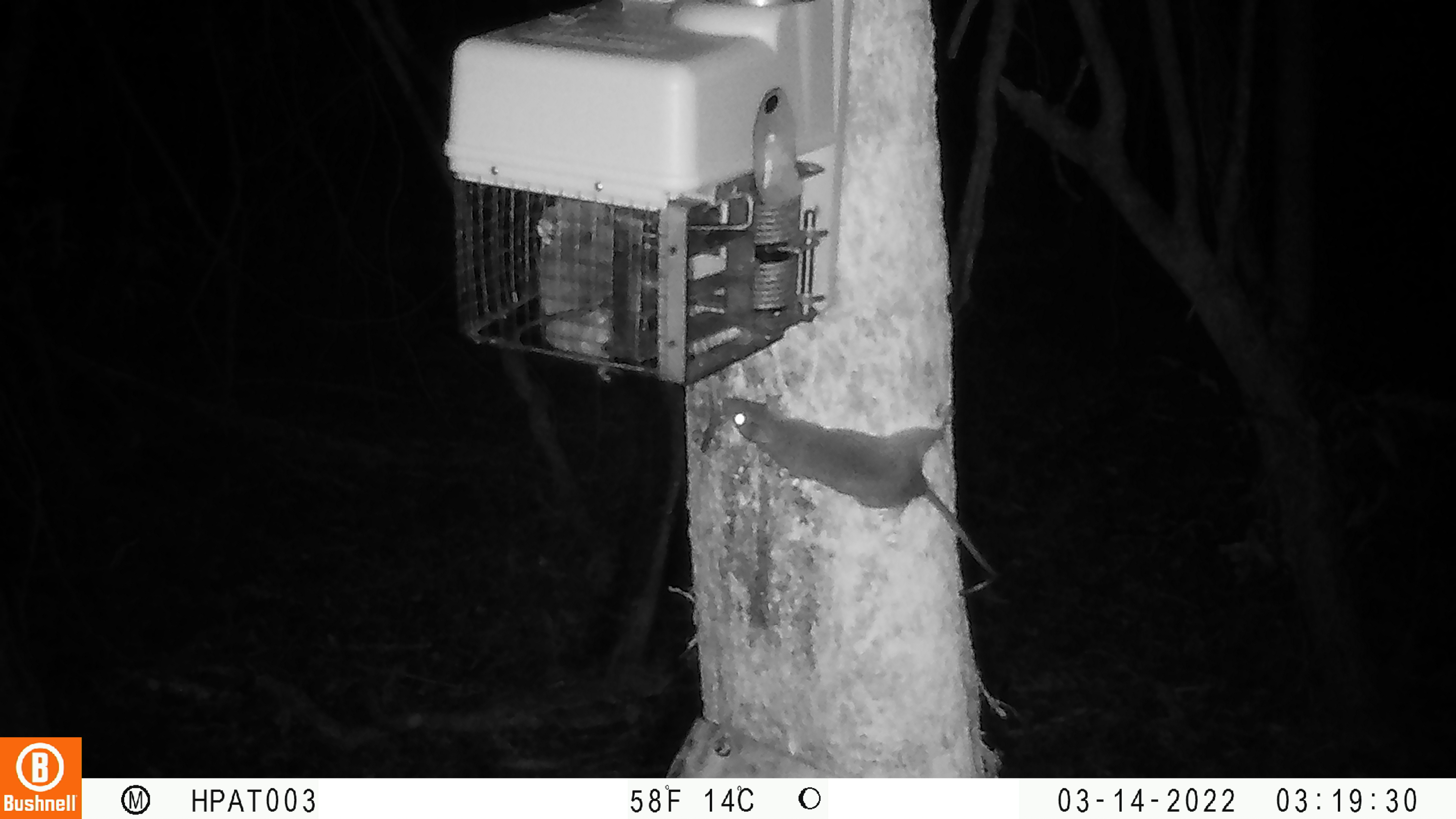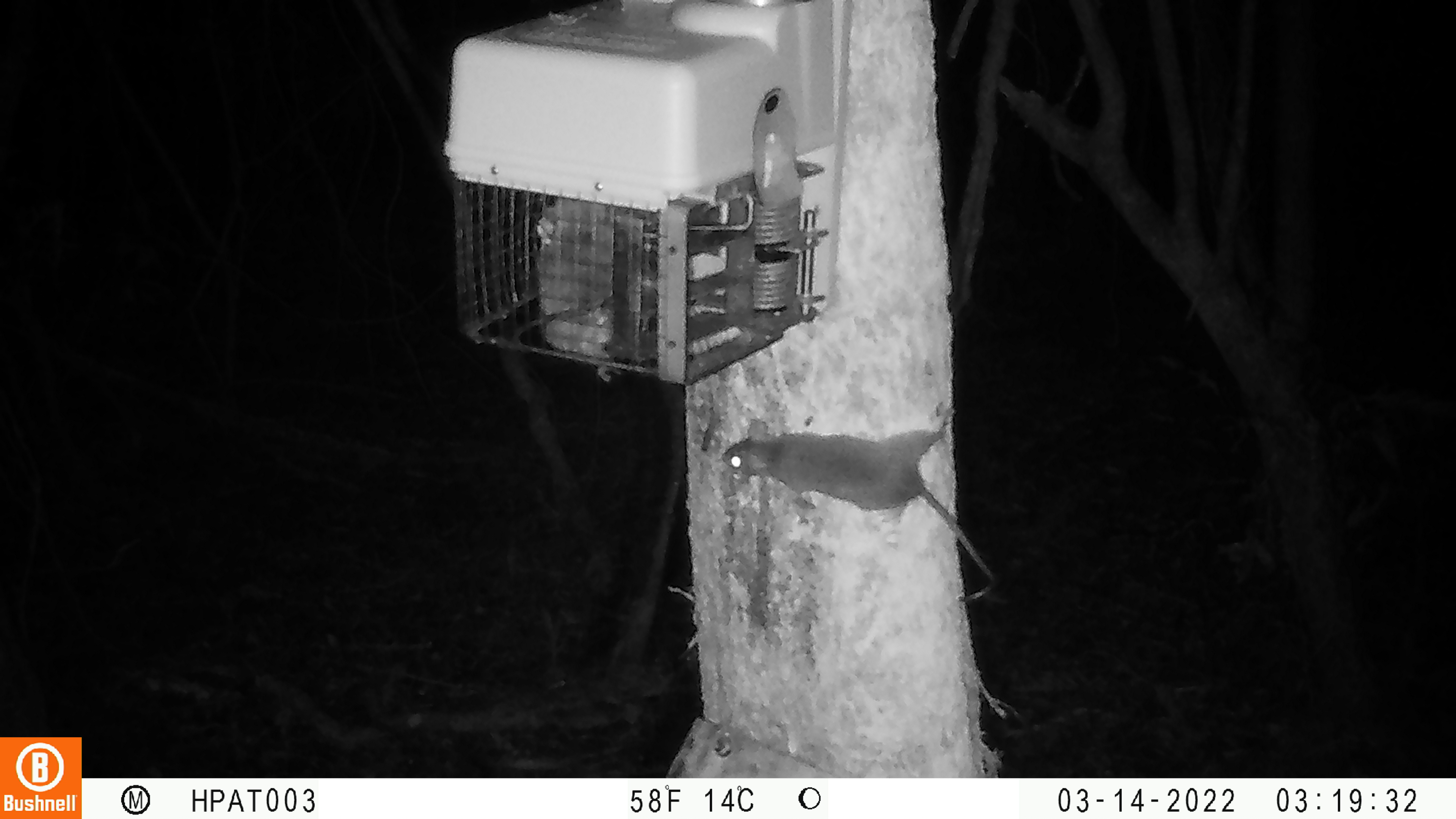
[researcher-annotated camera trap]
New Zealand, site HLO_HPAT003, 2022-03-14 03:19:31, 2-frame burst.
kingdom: Animalia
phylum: Chordata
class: Mammalia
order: Rodentia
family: Muridae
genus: Rattus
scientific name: Rattus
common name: rat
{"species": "rat (Rattus)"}